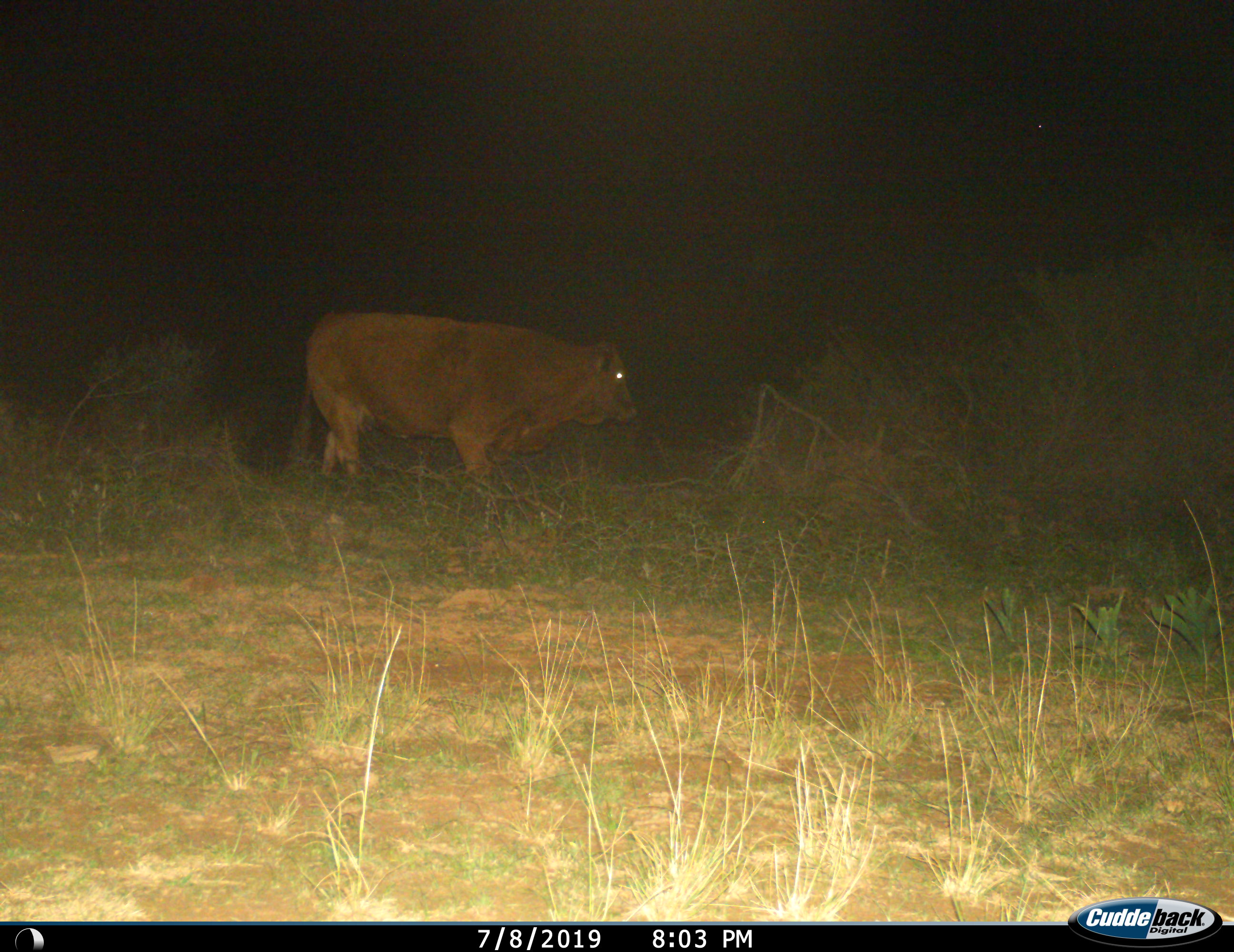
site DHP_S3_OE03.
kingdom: Animalia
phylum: Chordata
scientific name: Vertebrata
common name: domestic animal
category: domesticanimal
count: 1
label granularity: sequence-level